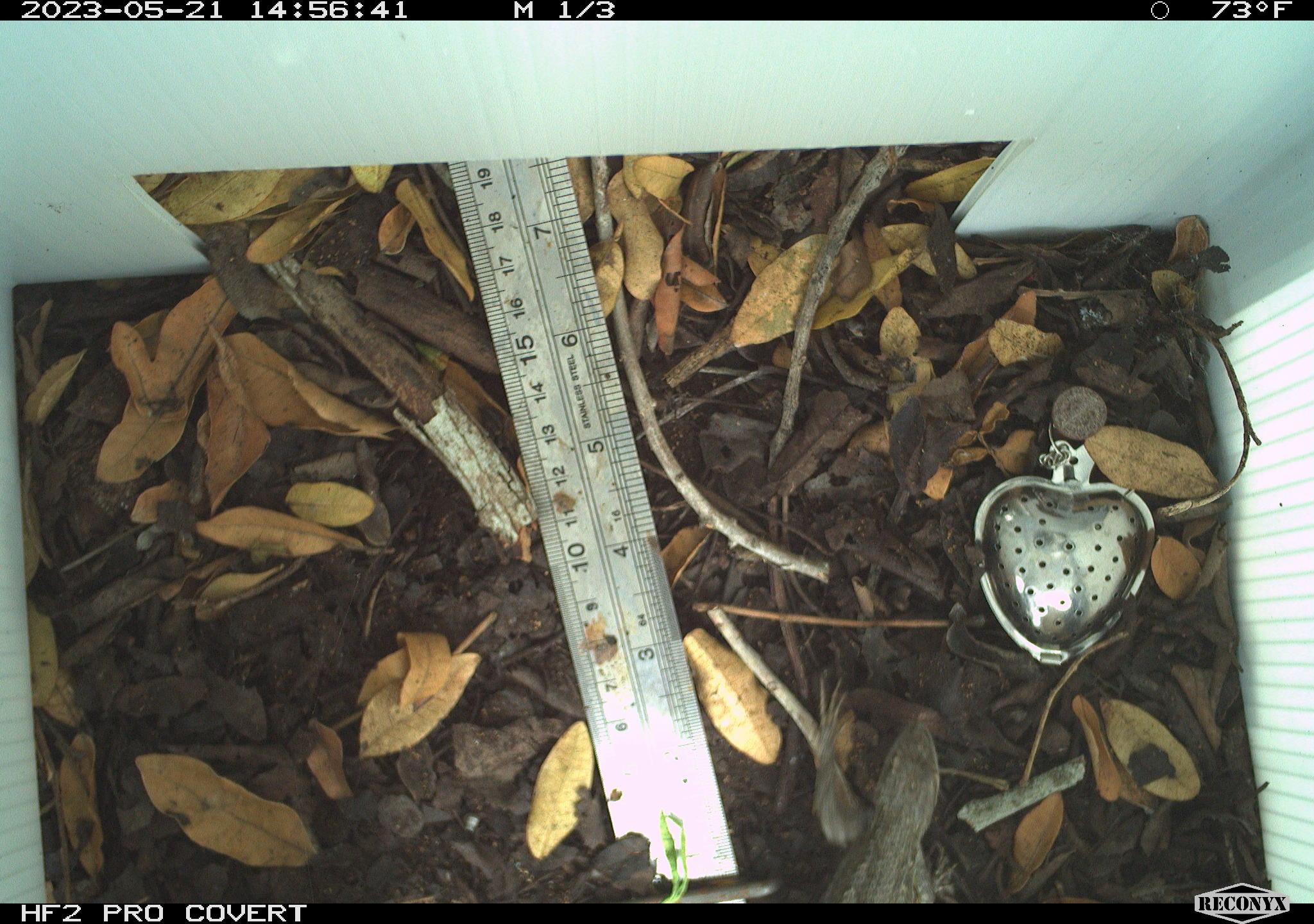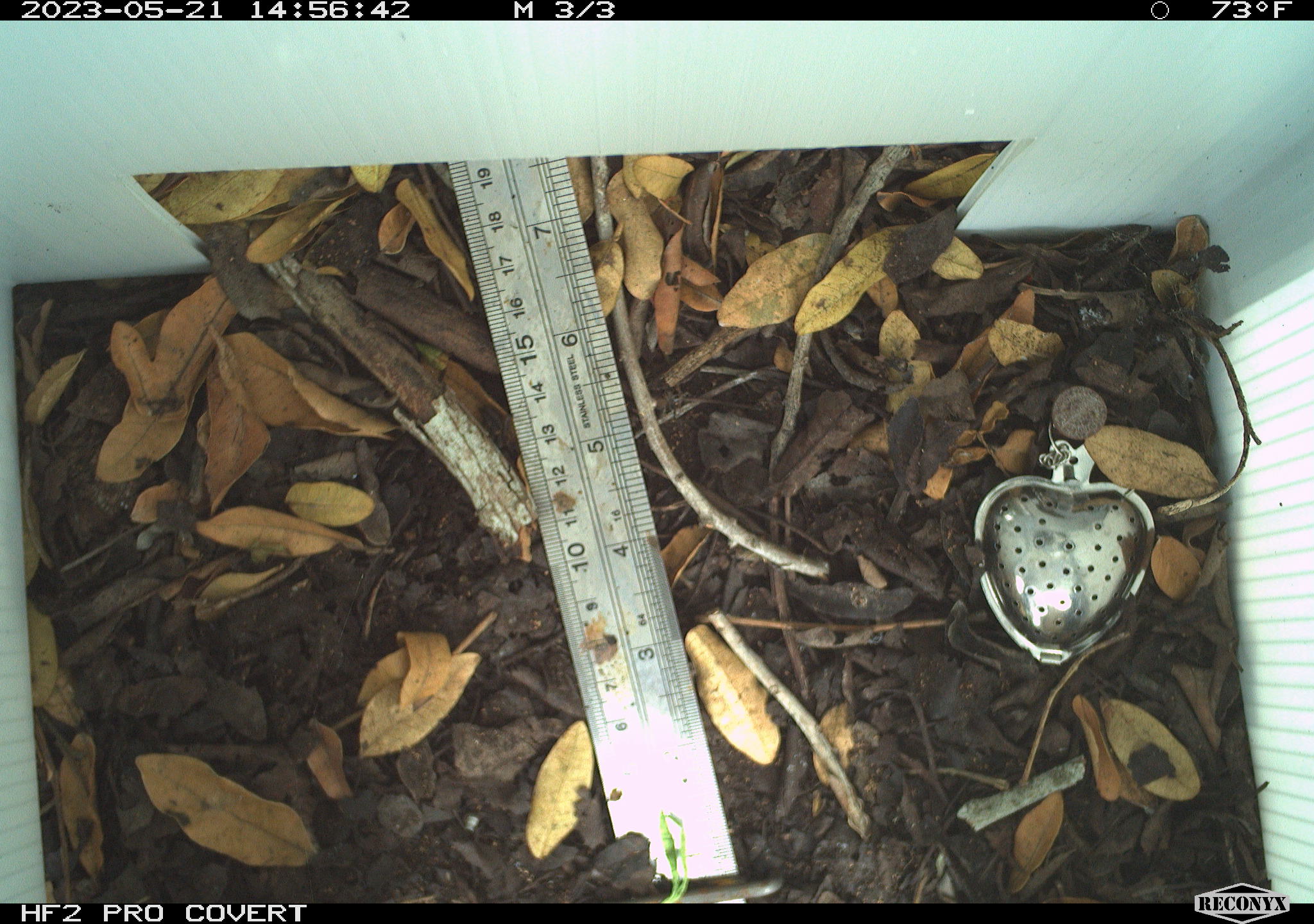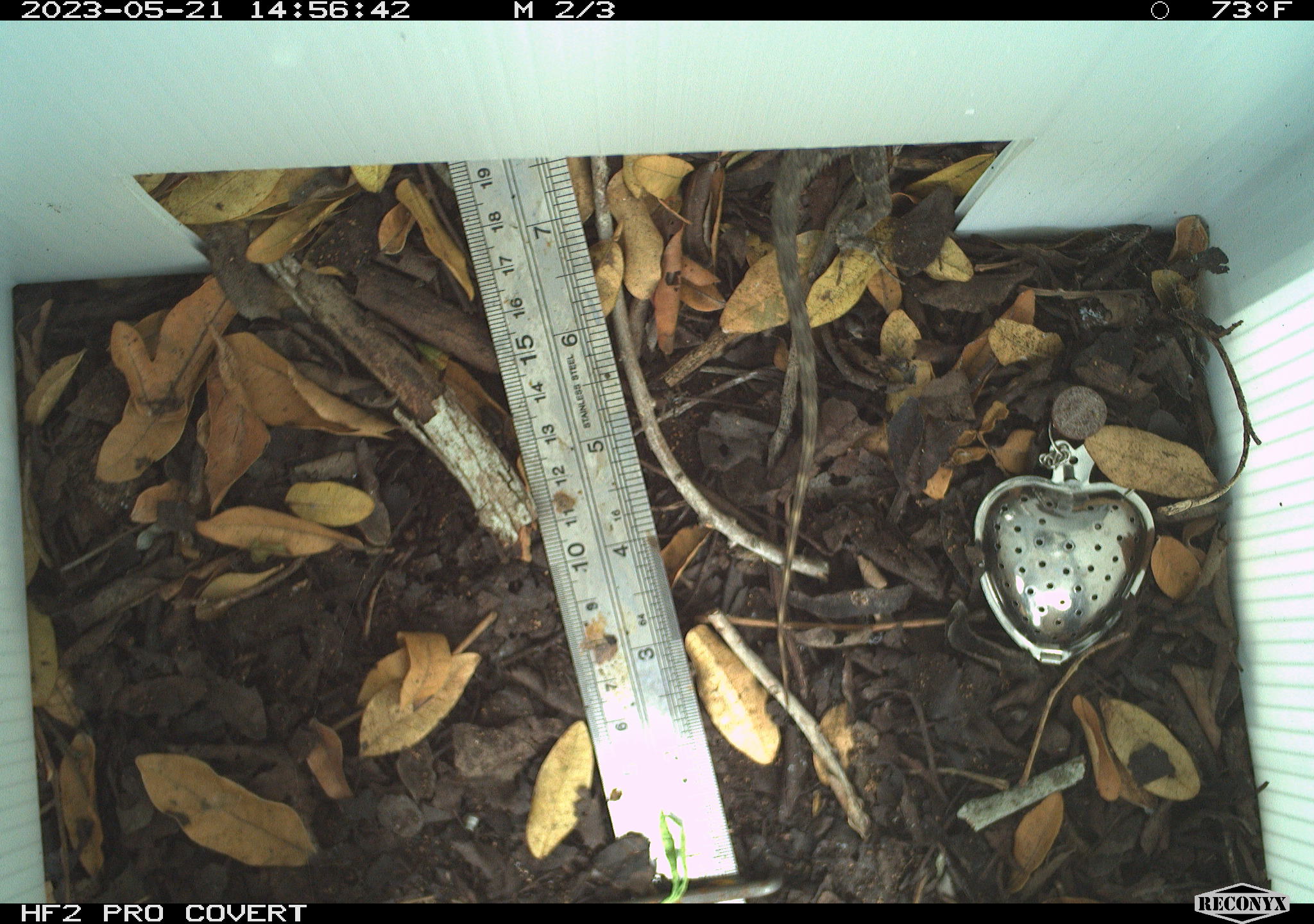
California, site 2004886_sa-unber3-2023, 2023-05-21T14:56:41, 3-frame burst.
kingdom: Animalia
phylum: Chordata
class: Reptilia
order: Squamata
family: Phrynosomatidae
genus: Sceloporus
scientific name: Sceloporus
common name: spiny lizards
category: sceloporus species